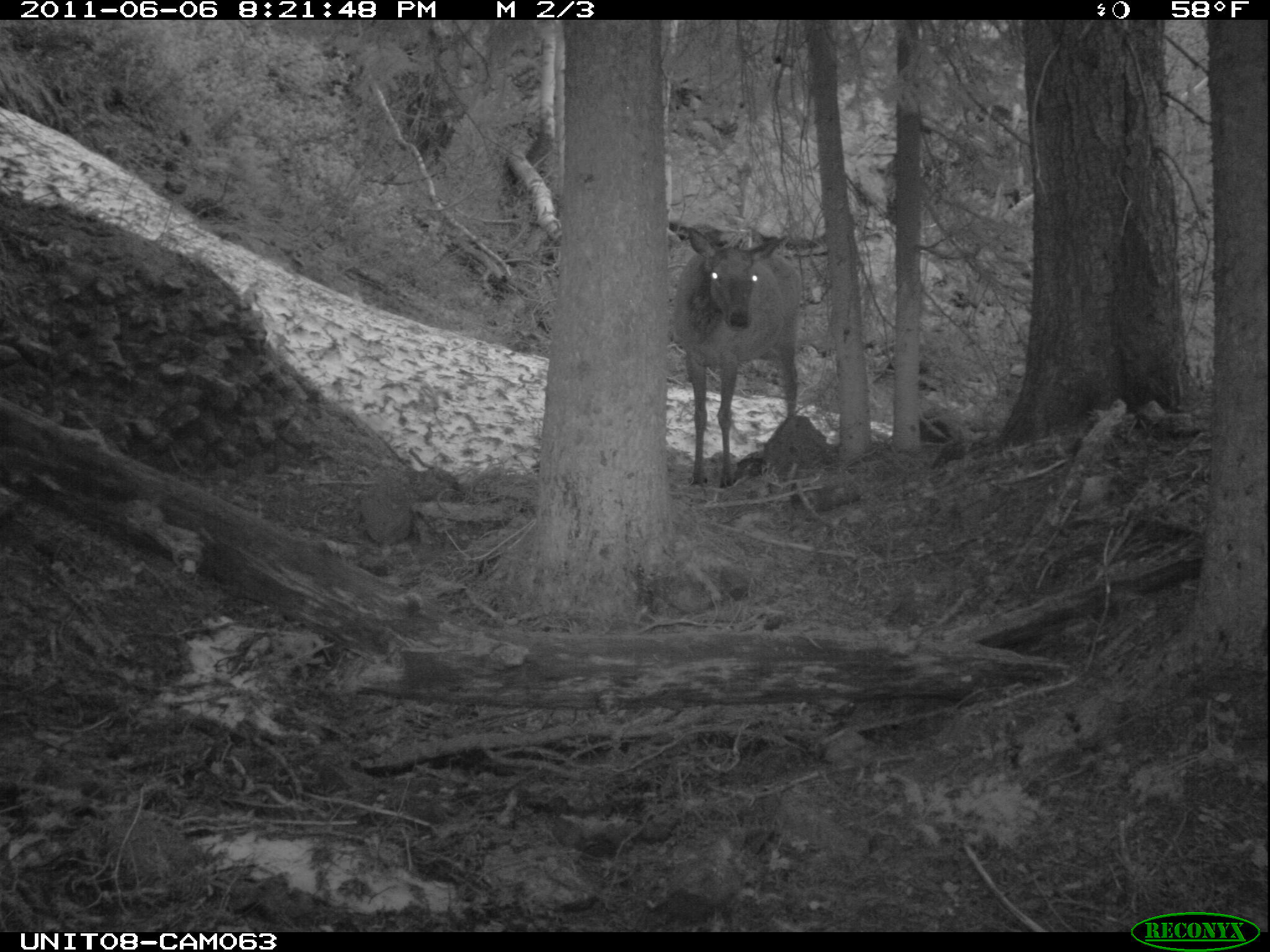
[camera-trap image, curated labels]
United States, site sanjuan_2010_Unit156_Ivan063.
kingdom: Animalia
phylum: Chordata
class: Mammalia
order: Artiodactyla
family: Cervidae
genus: Cervus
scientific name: Cervus elaphus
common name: red deer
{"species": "Cervus elaphus (red deer)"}